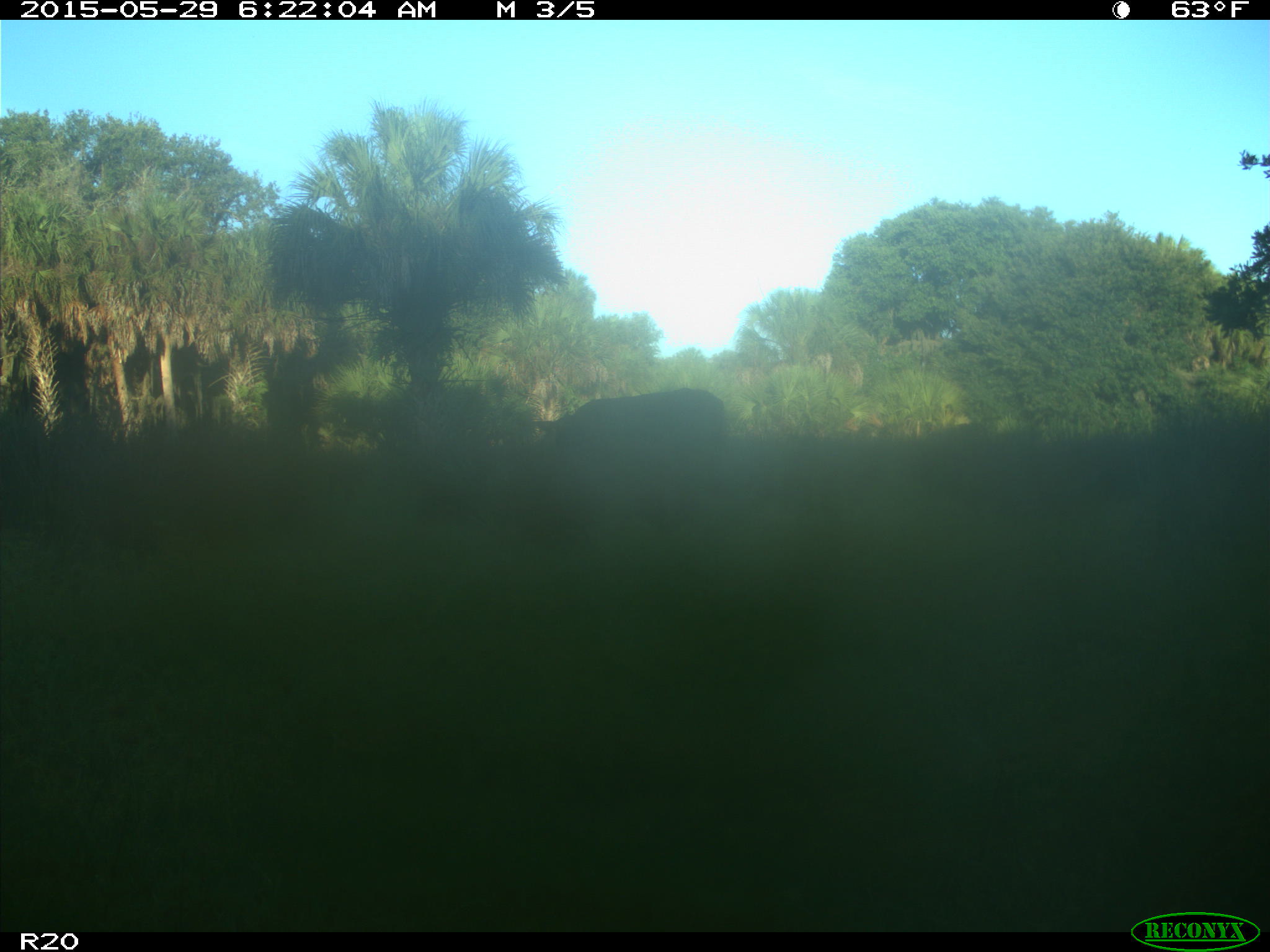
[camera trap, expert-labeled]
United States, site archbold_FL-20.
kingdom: Animalia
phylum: Chordata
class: Mammalia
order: Artiodactyla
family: Bovidae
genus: Bos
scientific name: Bos taurus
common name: domestic cow